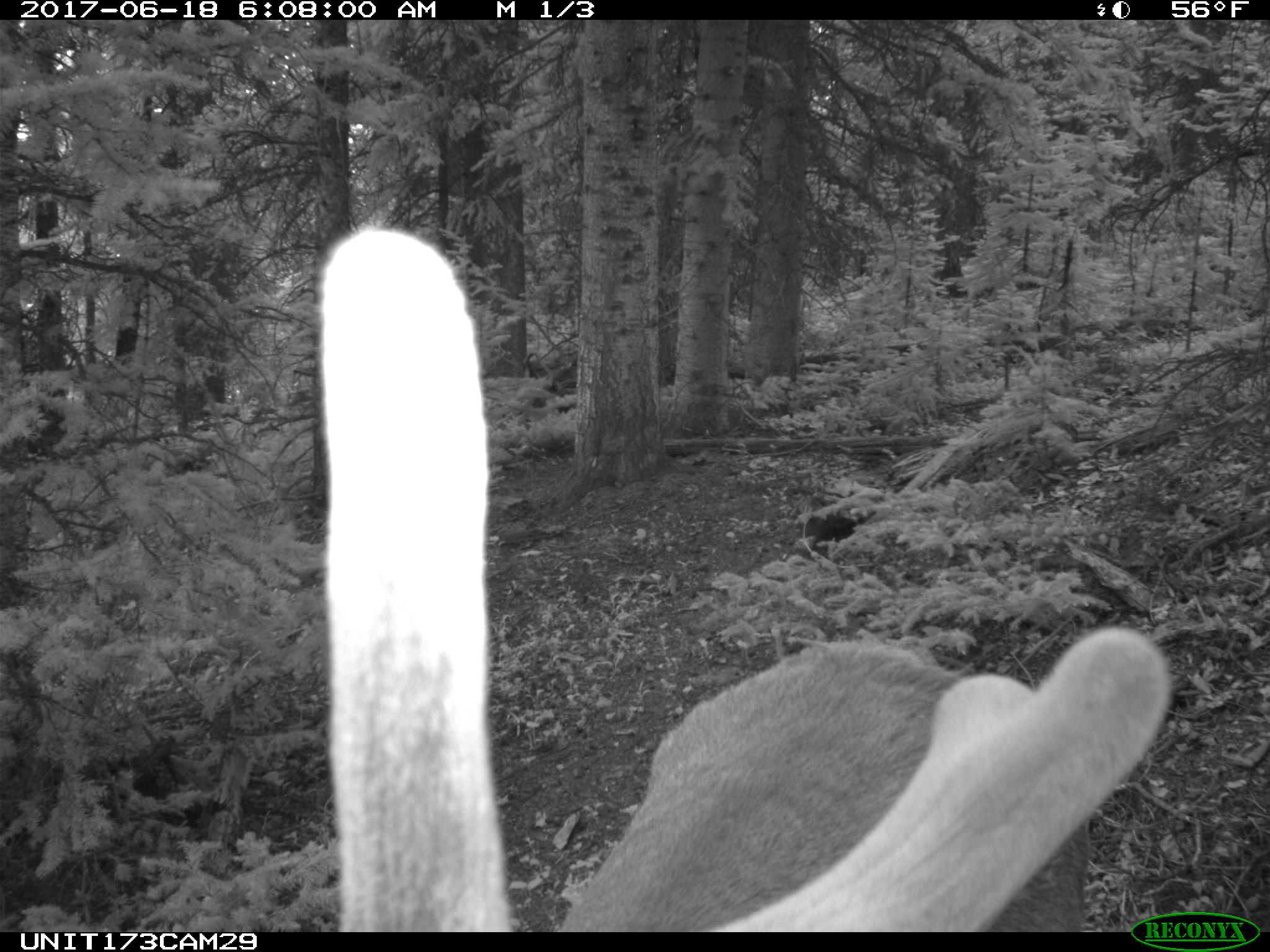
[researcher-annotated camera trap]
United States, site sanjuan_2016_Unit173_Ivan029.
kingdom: Animalia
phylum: Chordata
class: Mammalia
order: Artiodactyla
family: Cervidae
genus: Cervus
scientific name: Cervus elaphus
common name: red deer